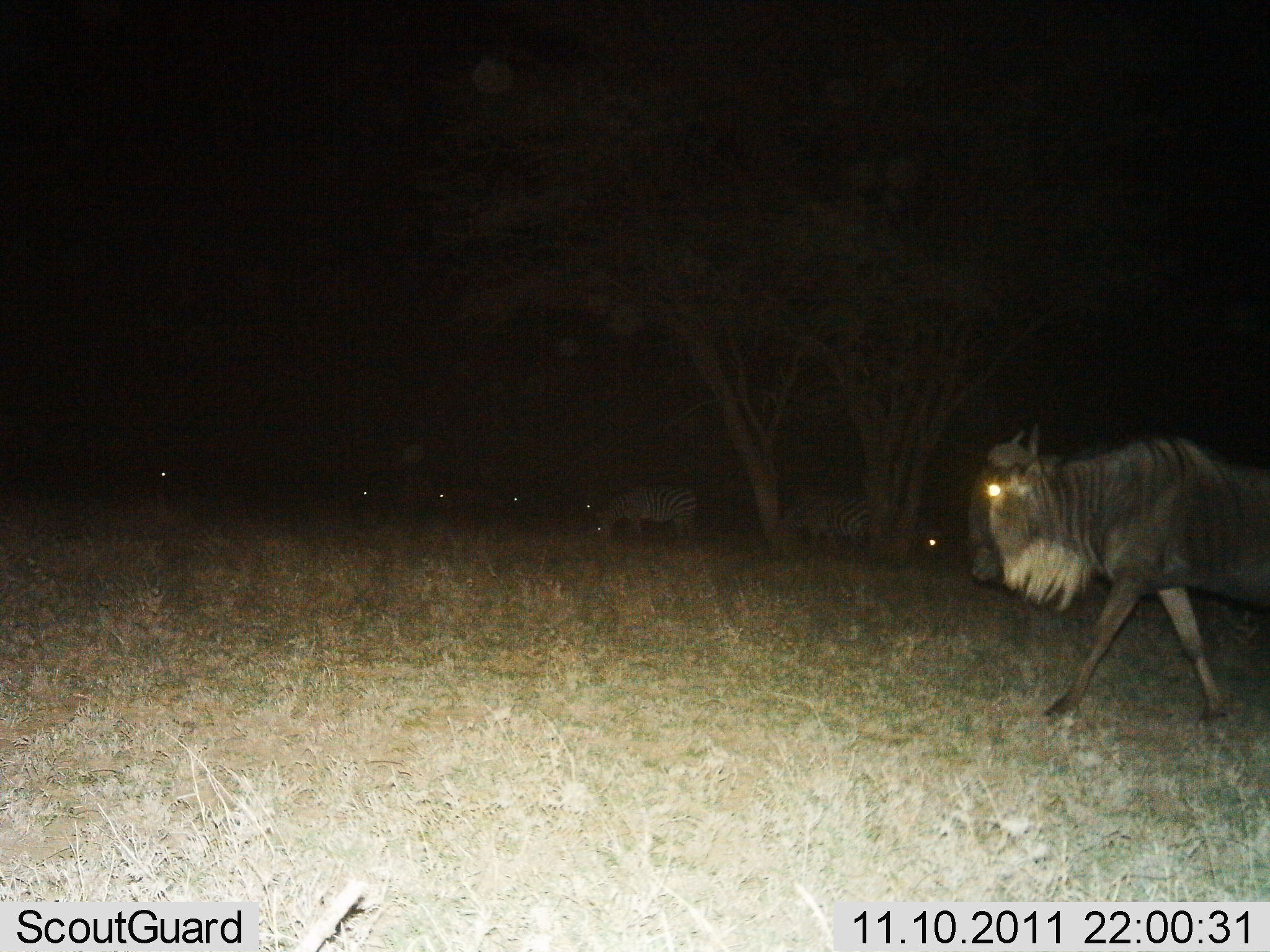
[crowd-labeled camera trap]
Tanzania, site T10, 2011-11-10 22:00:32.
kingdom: Animalia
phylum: Chordata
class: Mammalia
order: Artiodactyla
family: Bovidae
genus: Connochaetes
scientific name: Connochaetes taurinus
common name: blue wildebeest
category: wildebeest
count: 1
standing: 0%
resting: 0%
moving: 100%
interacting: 0%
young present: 0%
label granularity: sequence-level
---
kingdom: Animalia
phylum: Chordata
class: Mammalia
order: Perissodactyla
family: Equidae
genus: Equus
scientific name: Equus quagga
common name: plains zebra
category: zebra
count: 2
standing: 23%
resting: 0%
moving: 0%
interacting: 0%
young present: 0%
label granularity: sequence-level